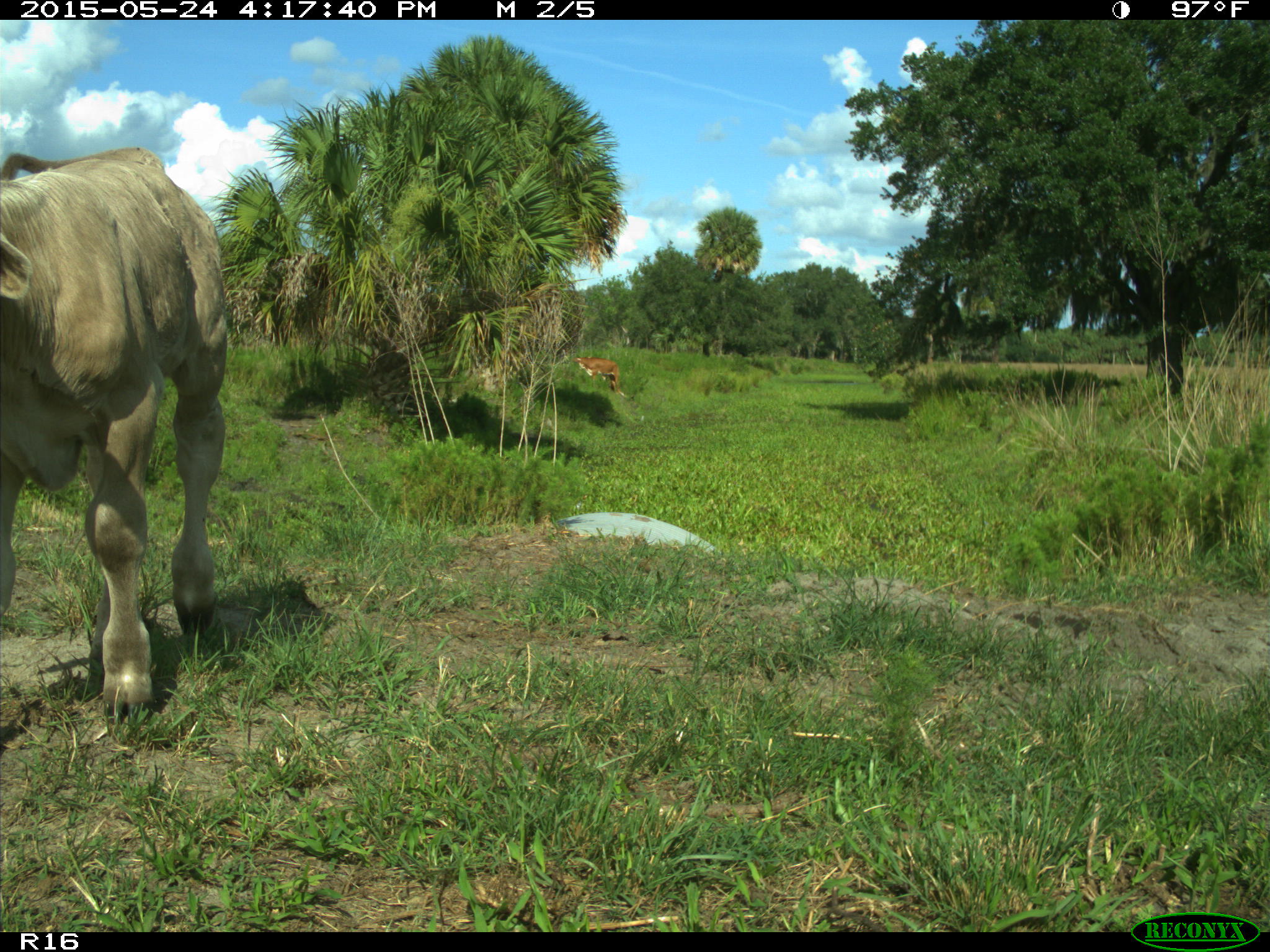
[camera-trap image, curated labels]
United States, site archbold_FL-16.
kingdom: Animalia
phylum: Chordata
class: Mammalia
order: Artiodactyla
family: Bovidae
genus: Bos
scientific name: Bos taurus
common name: domestic cow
Bos taurus (domestic cow).